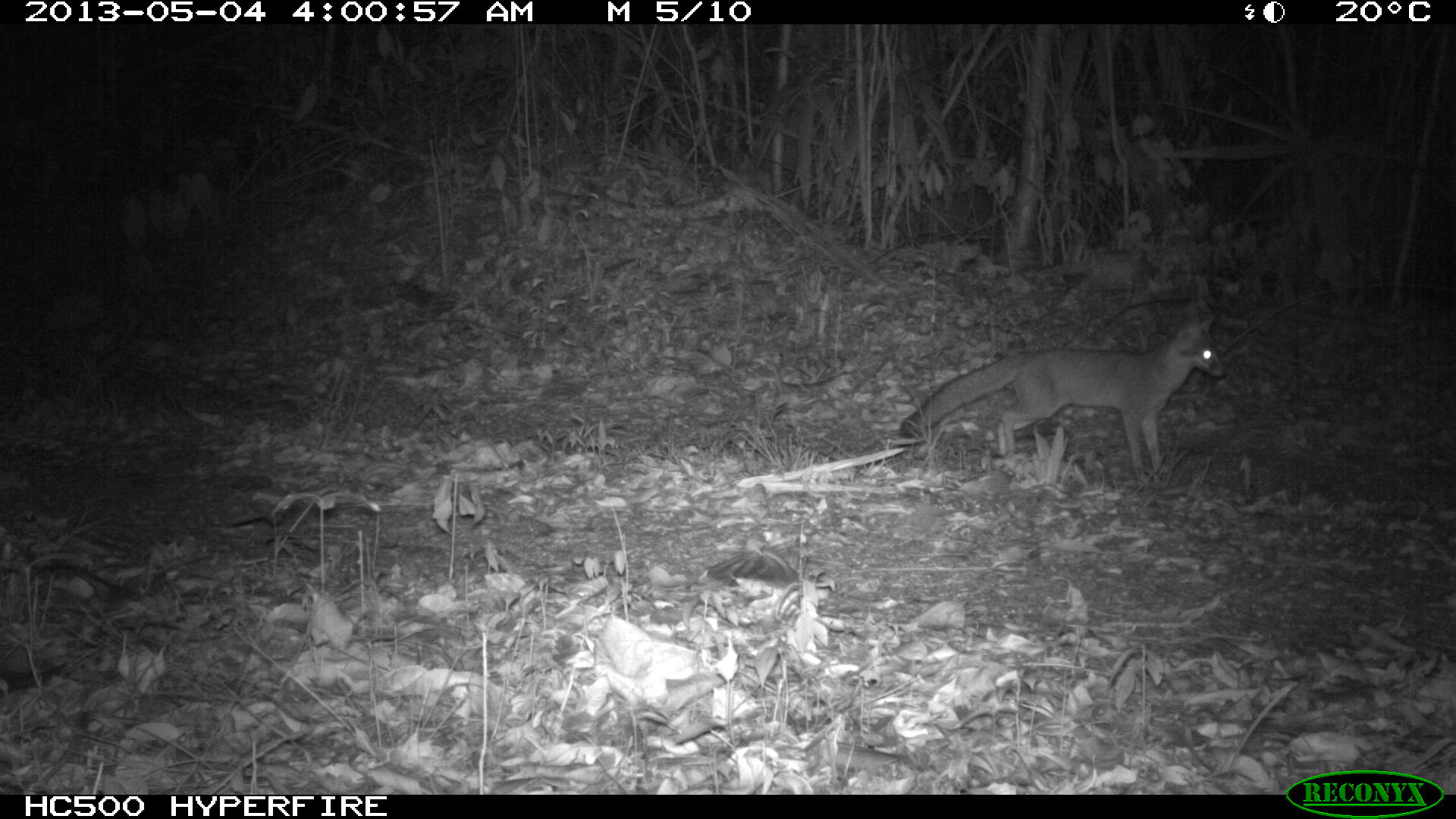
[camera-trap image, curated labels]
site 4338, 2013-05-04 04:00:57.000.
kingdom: Animalia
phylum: Chordata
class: Mammalia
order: Carnivora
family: Canidae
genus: Urocyon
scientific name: Urocyon cinereoargenteus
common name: gray fox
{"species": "Urocyon cinereoargenteus (gray fox)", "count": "1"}